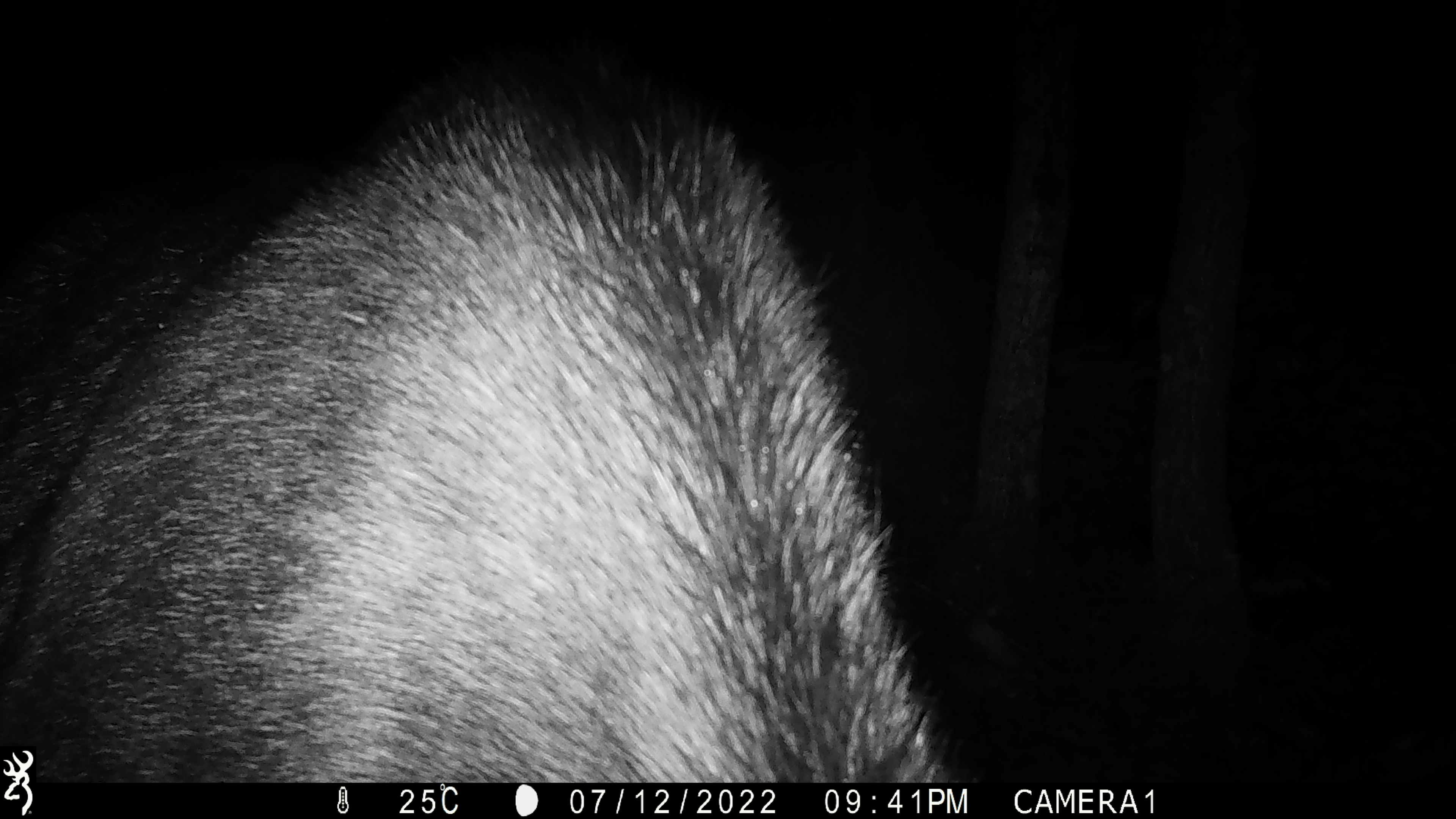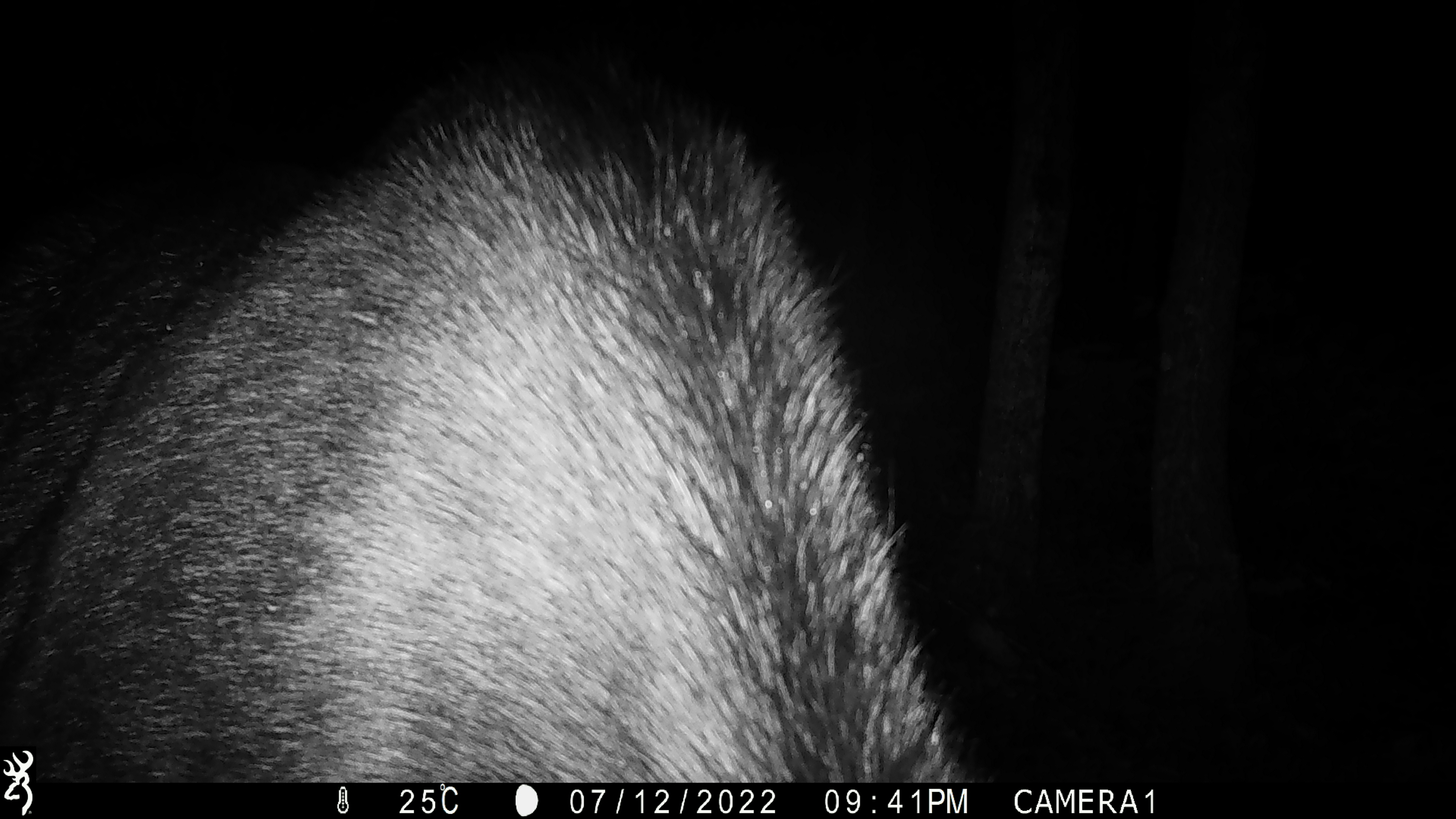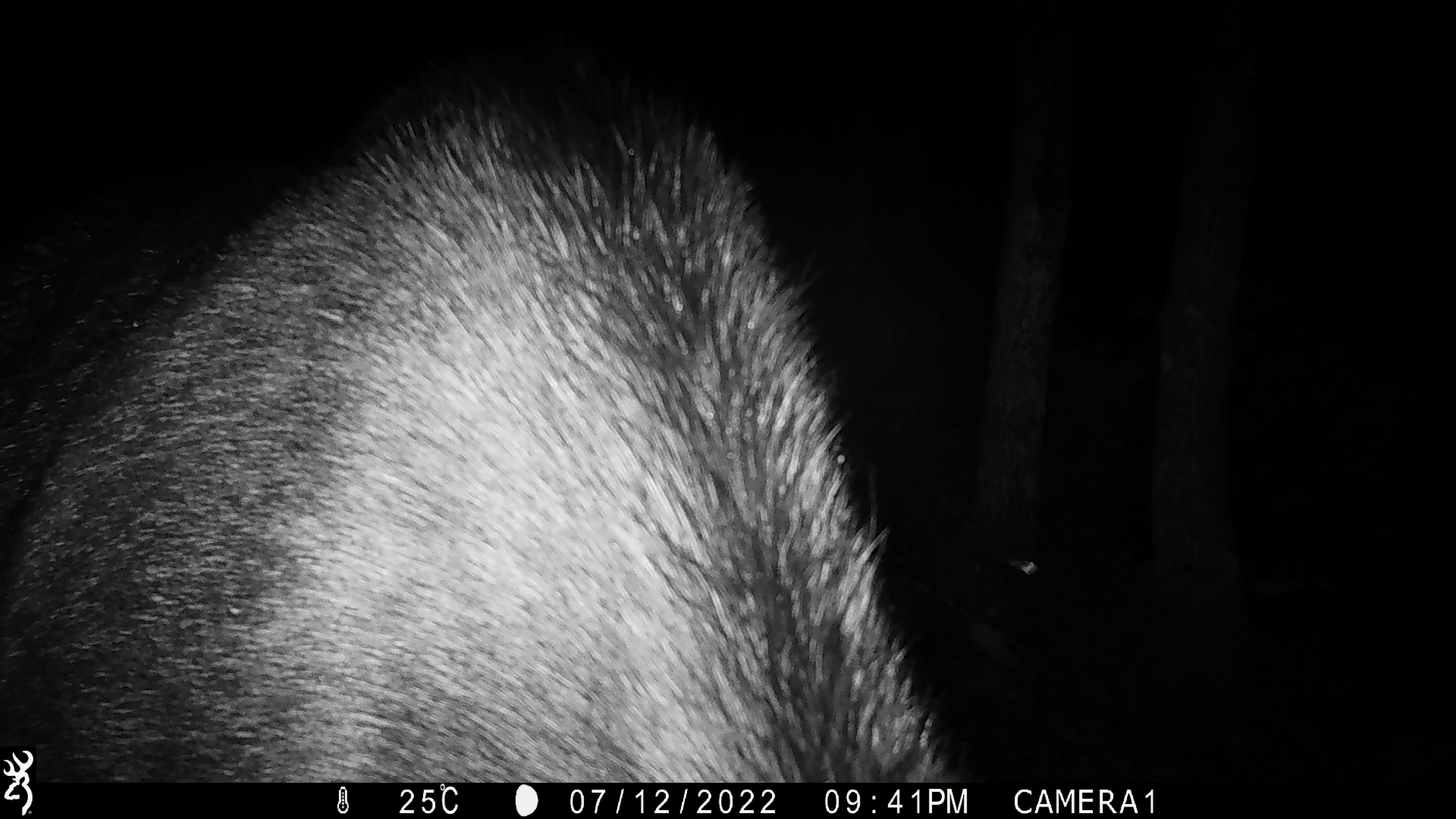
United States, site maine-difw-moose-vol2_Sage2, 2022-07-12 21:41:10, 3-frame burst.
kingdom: Animalia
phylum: Chordata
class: Mammalia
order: Artiodactyla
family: Cervidae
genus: Alces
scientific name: Alces alces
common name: moose